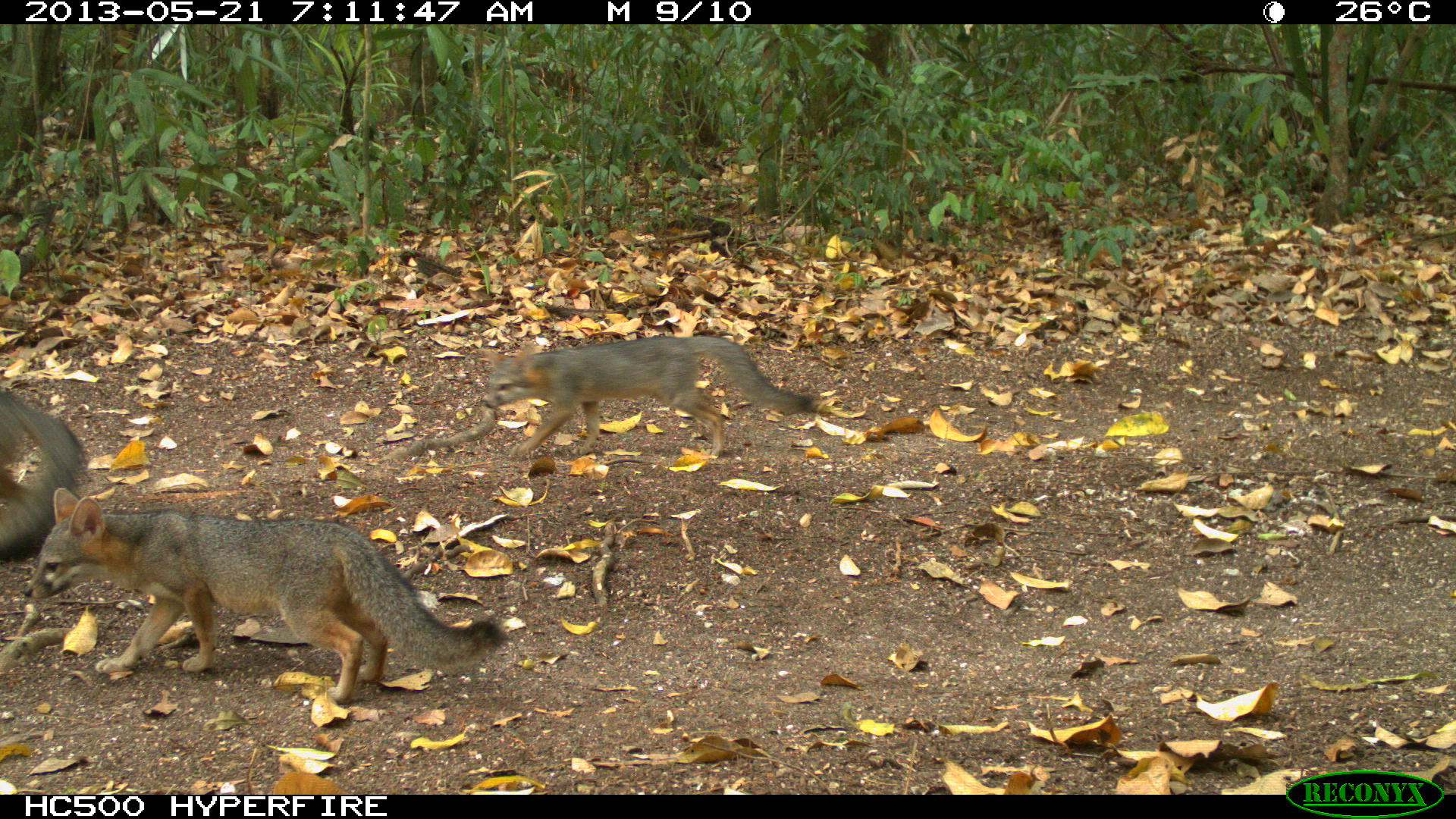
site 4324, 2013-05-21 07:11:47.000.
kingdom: Animalia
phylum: Chordata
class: Mammalia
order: Carnivora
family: Canidae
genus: Urocyon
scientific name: Urocyon cinereoargenteus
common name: gray fox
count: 3